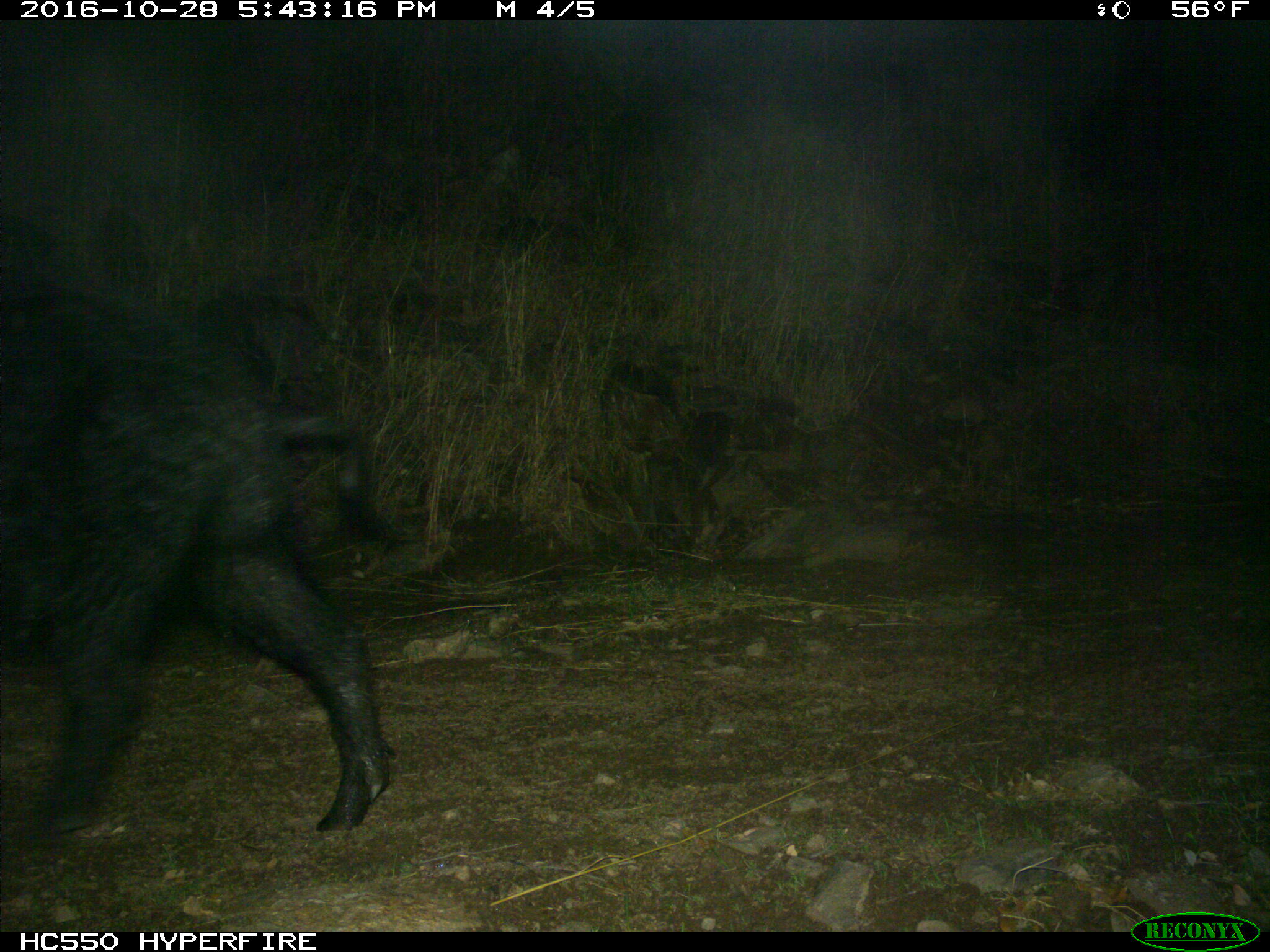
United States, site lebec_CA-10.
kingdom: Animalia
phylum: Chordata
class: Mammalia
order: Artiodactyla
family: Suidae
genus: Sus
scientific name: Sus scrofa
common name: wild boar